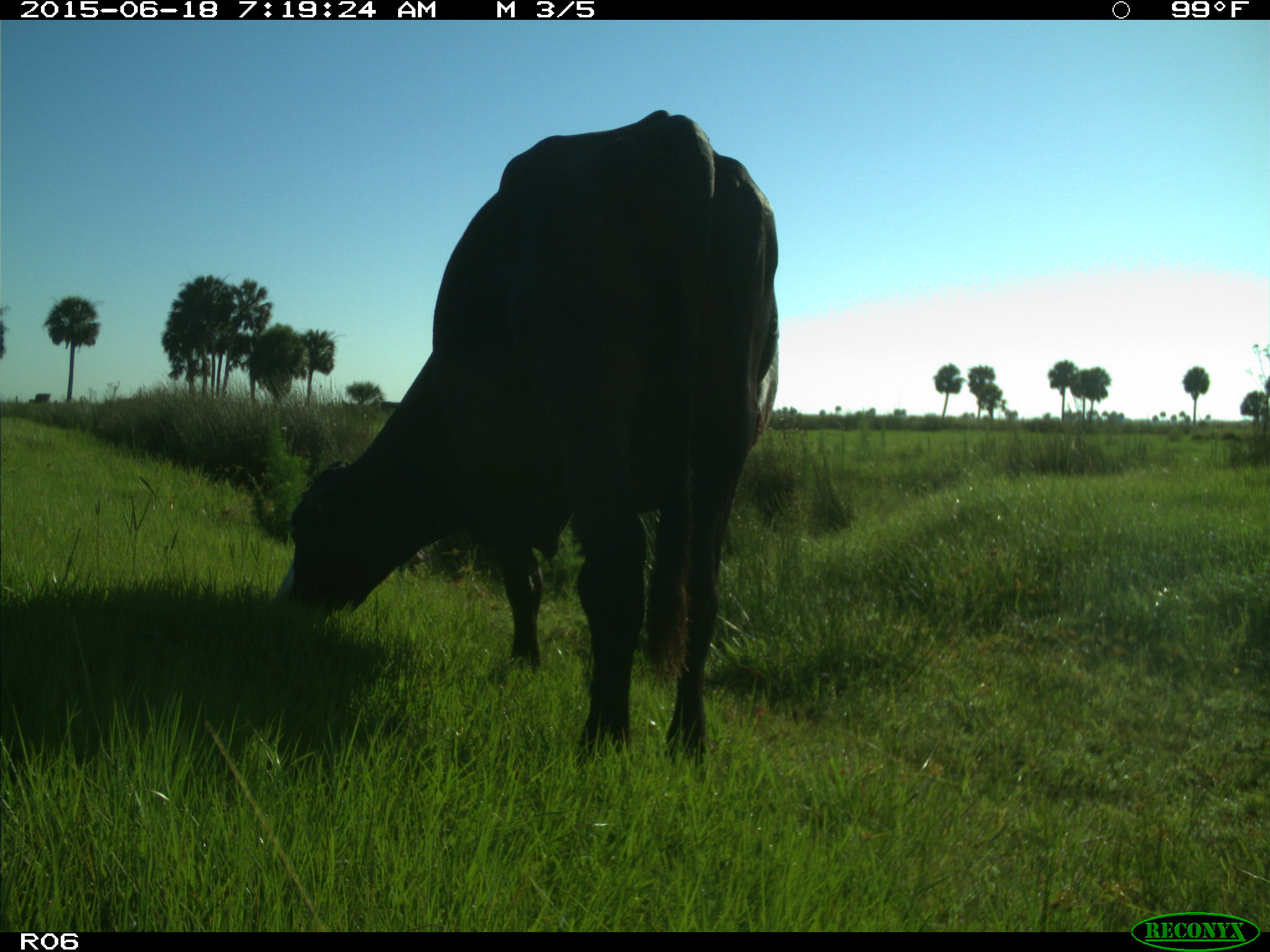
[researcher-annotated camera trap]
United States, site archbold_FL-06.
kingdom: Animalia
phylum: Chordata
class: Mammalia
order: Artiodactyla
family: Bovidae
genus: Bos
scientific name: Bos taurus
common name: domestic cow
Bos taurus (domestic cow).